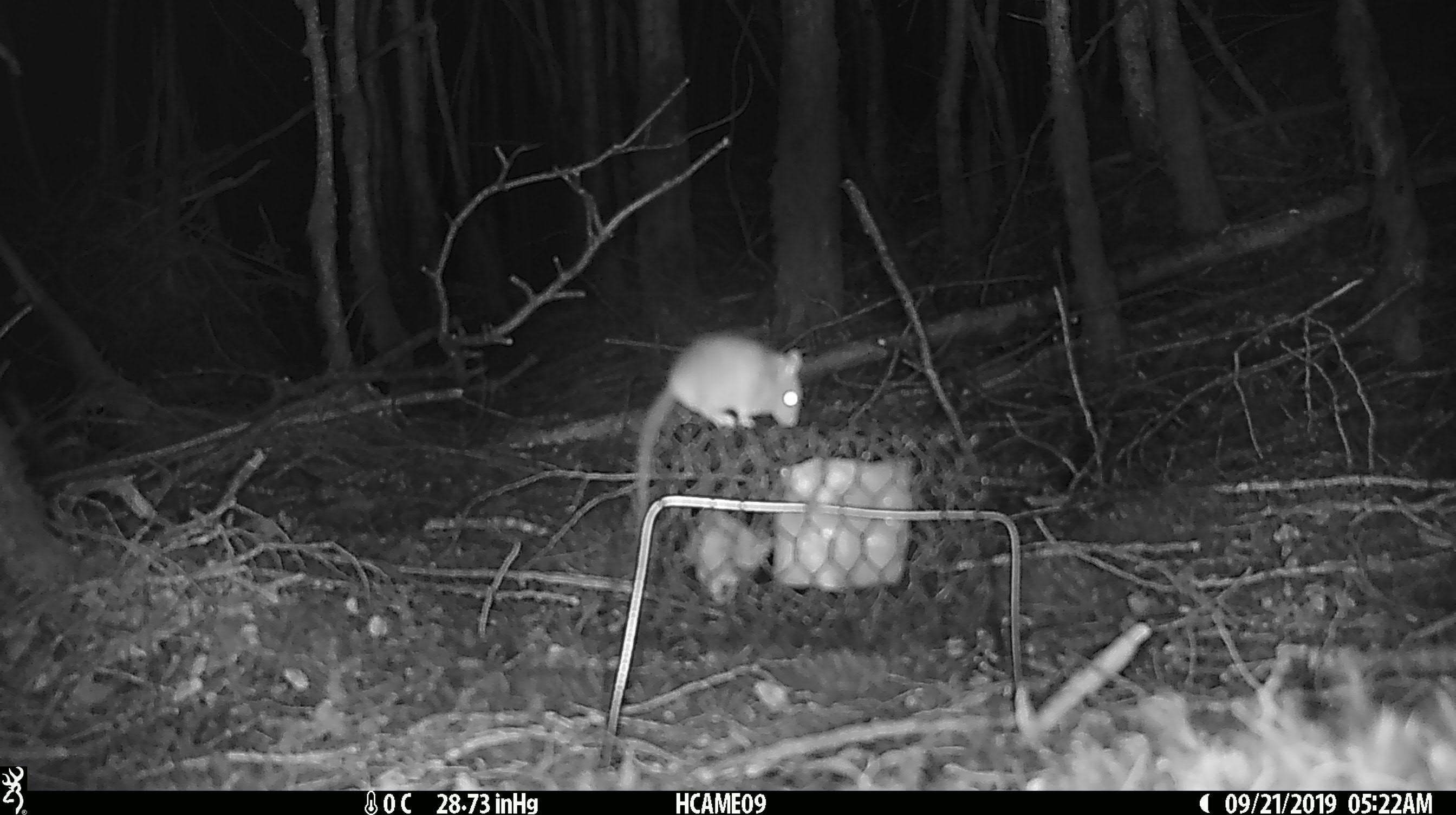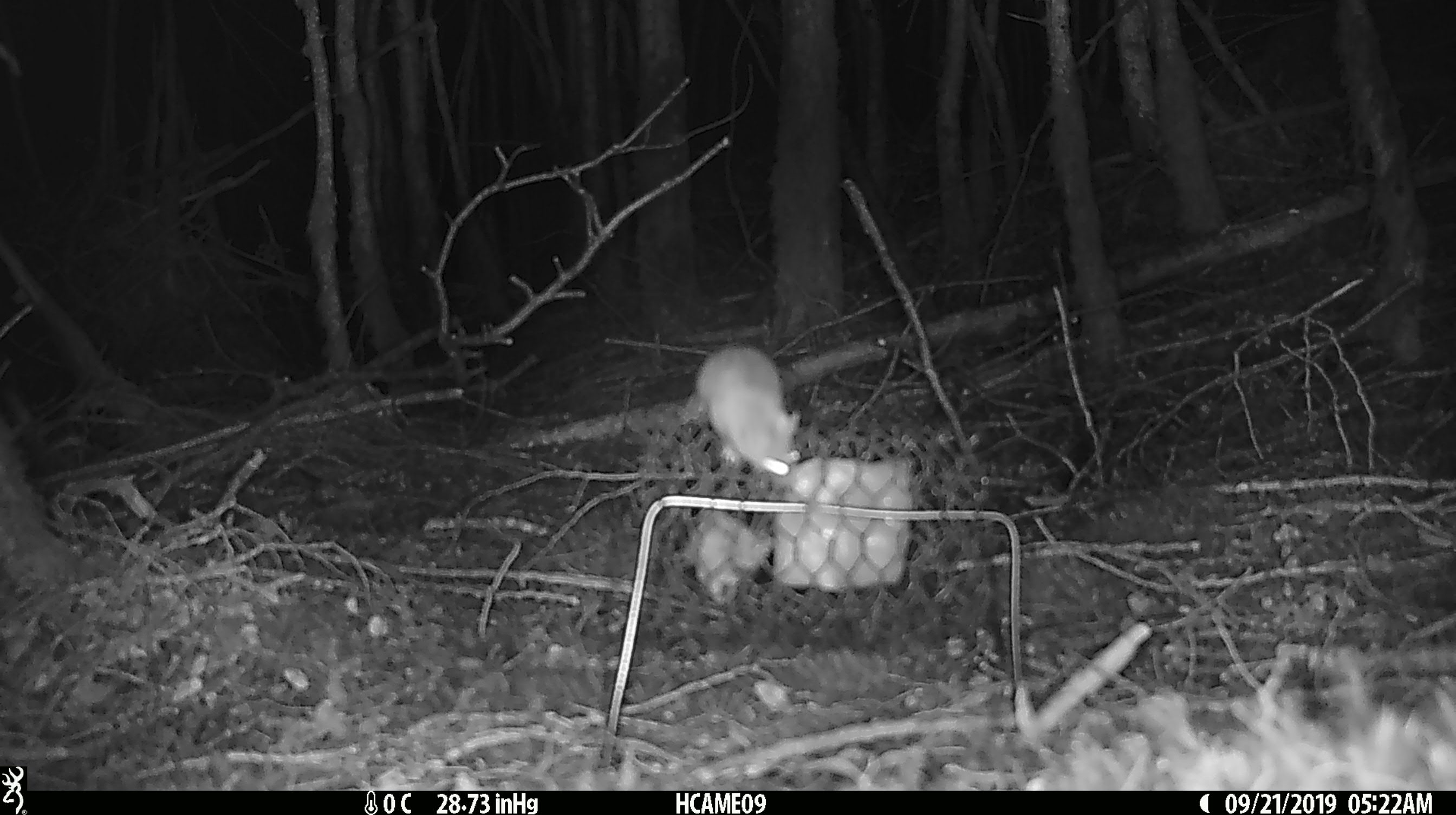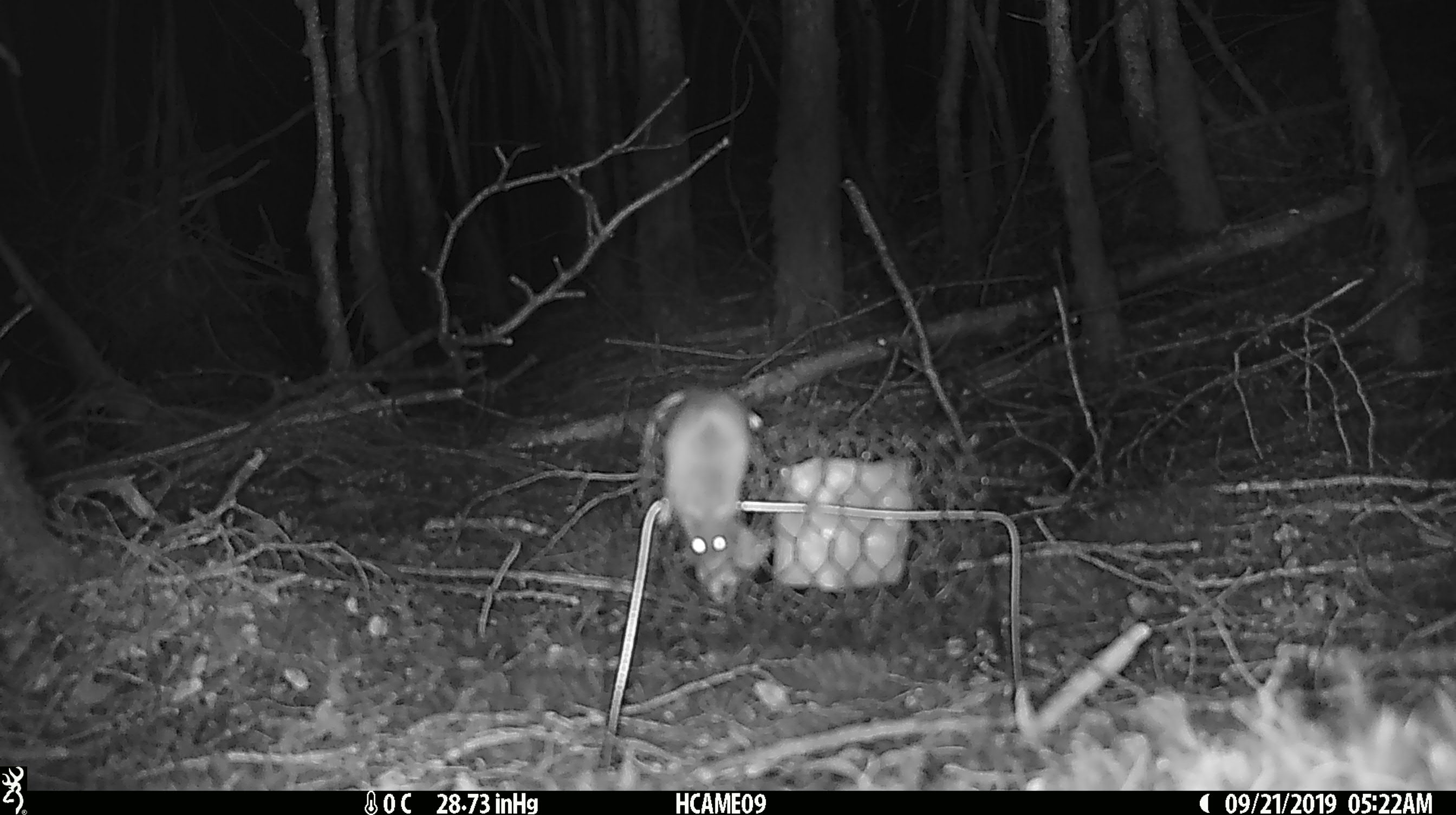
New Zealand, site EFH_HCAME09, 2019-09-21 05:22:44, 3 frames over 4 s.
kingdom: Animalia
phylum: Chordata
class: Mammalia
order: Rodentia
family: Muridae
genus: Mus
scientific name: Mus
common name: mouse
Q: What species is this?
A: Mouse (Mus).